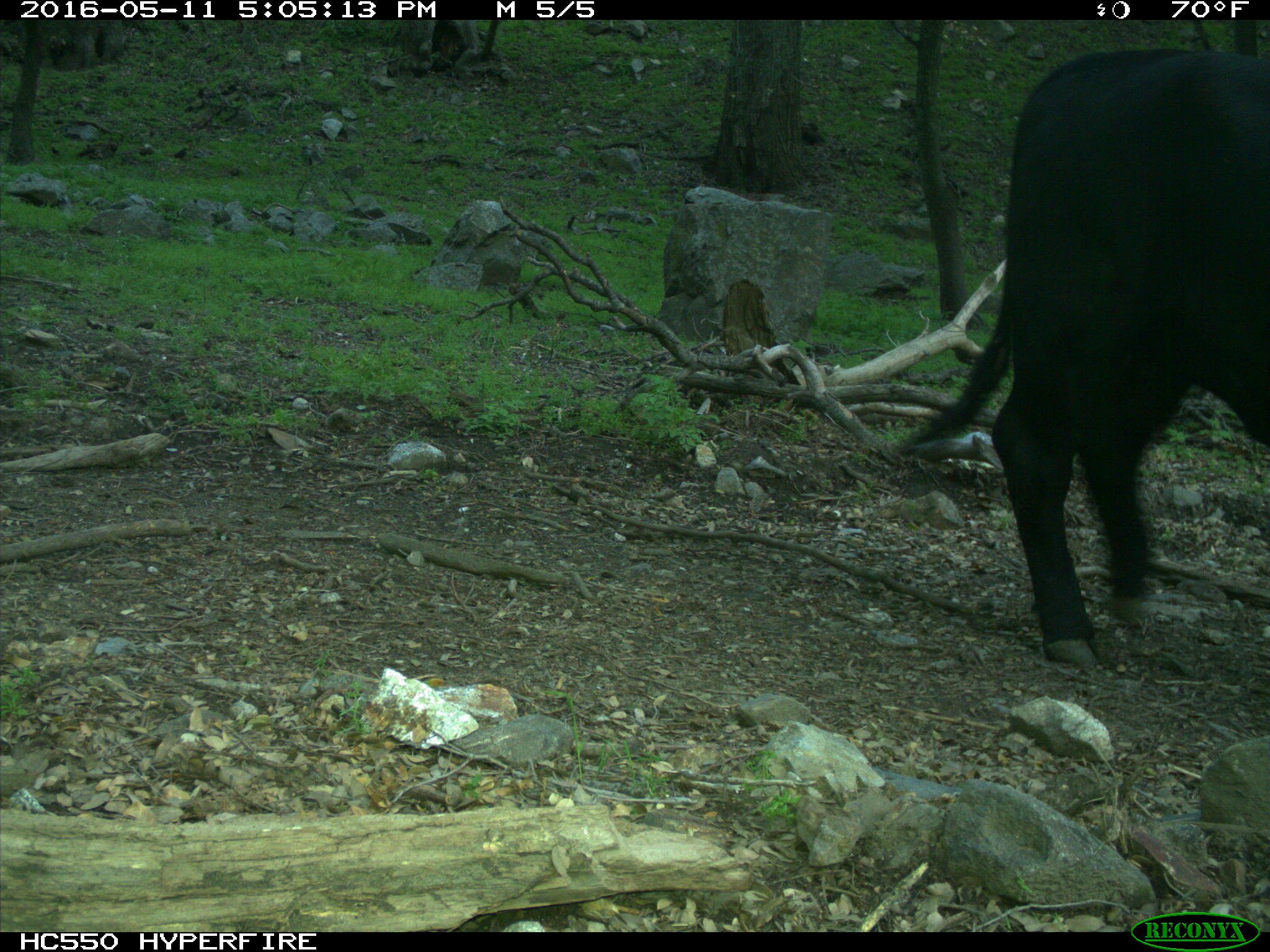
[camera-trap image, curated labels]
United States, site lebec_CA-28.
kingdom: Animalia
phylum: Chordata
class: Mammalia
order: Artiodactyla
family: Bovidae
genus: Bos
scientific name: Bos taurus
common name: domestic cow